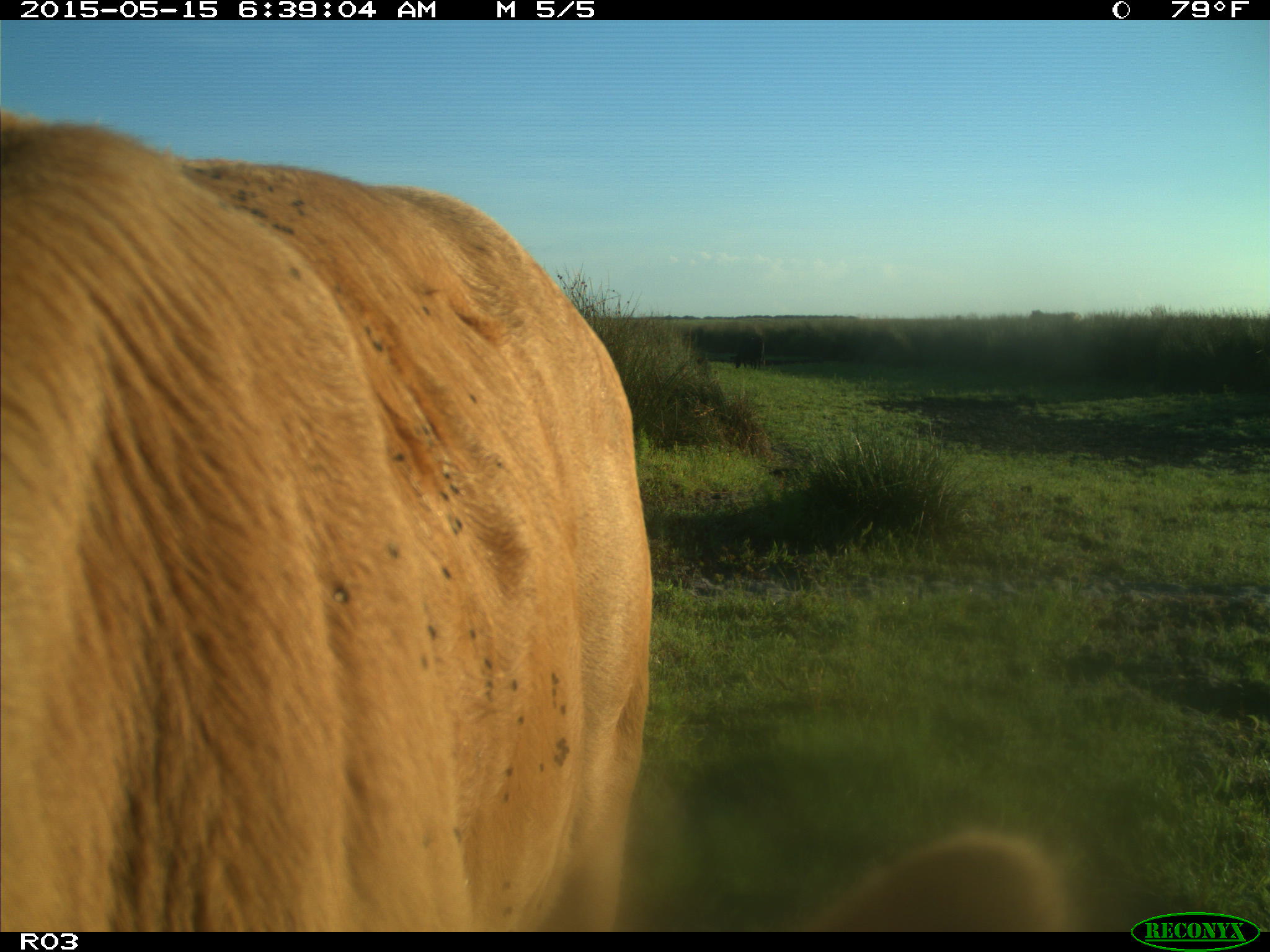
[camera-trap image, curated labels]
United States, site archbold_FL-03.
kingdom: Animalia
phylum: Chordata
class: Mammalia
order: Artiodactyla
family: Bovidae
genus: Bos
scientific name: Bos taurus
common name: domestic cow